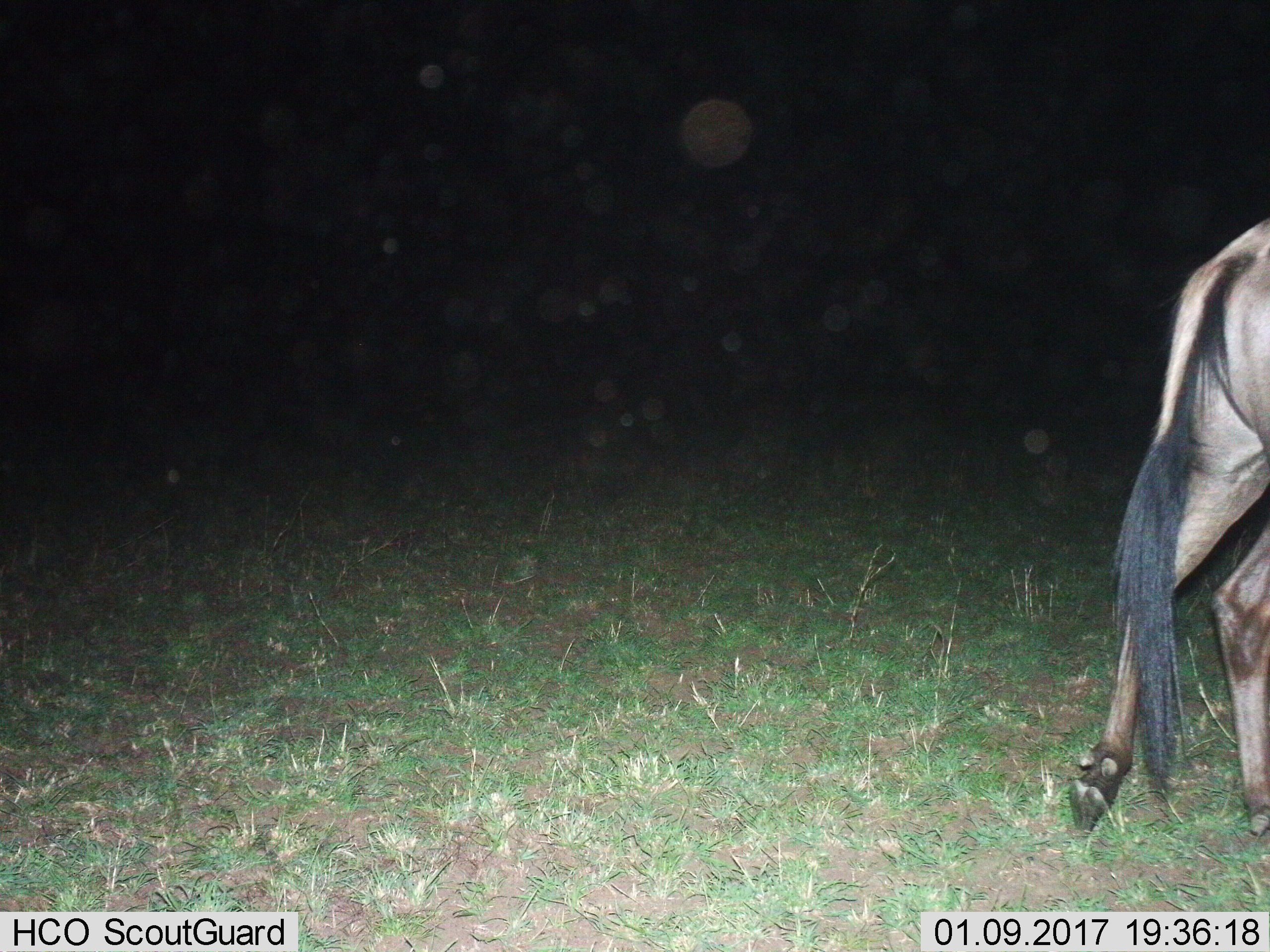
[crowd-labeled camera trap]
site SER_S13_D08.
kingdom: Animalia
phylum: Chordata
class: Mammalia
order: Artiodactyla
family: Bovidae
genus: Connochaetes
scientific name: Connochaetes taurinus taurinus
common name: blue wildebeest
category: wildebeestblue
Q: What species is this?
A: Wildebeestblue (blue wildebeest) (Connochaetes taurinus taurinus).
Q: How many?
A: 1.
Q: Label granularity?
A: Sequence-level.